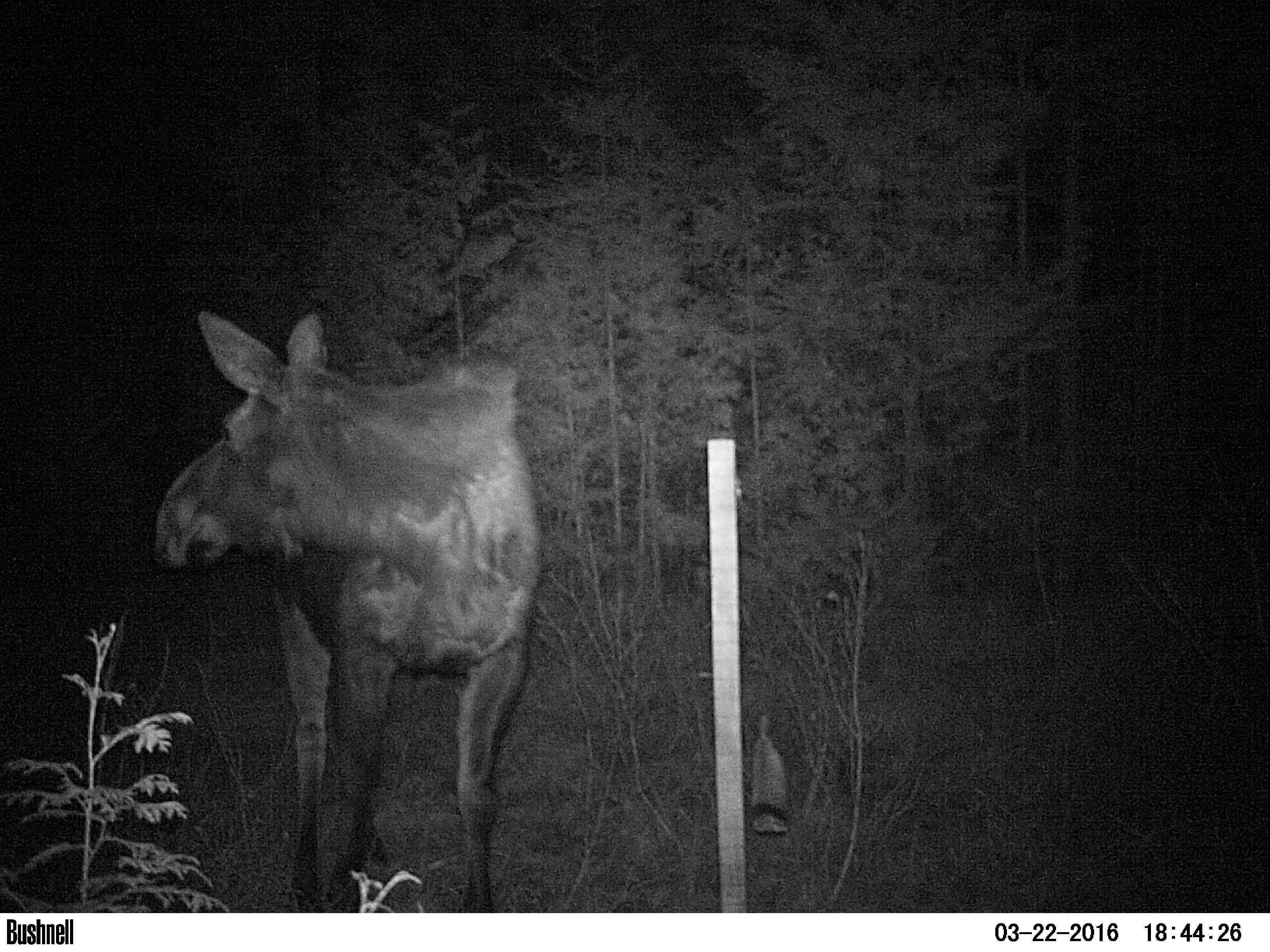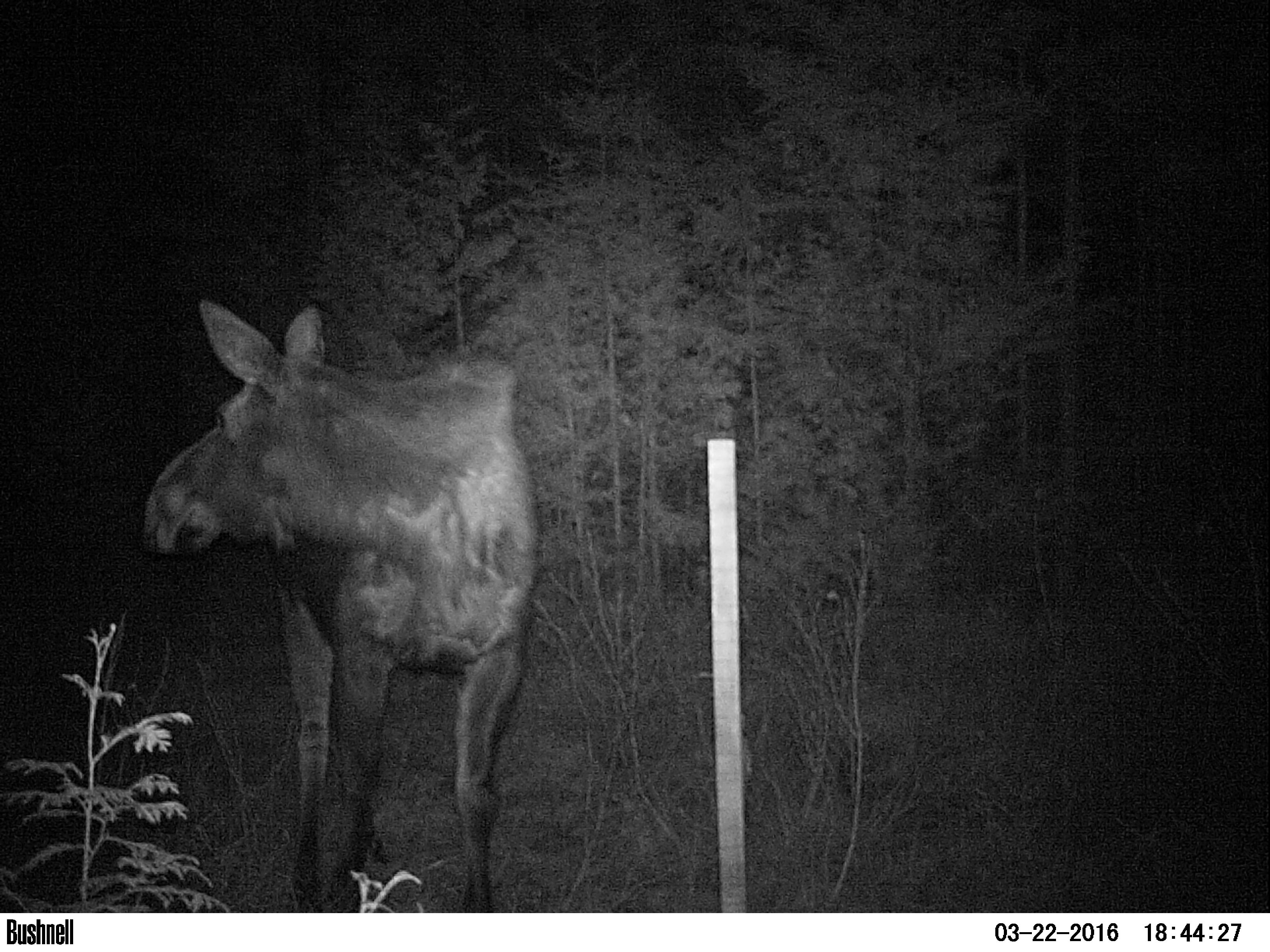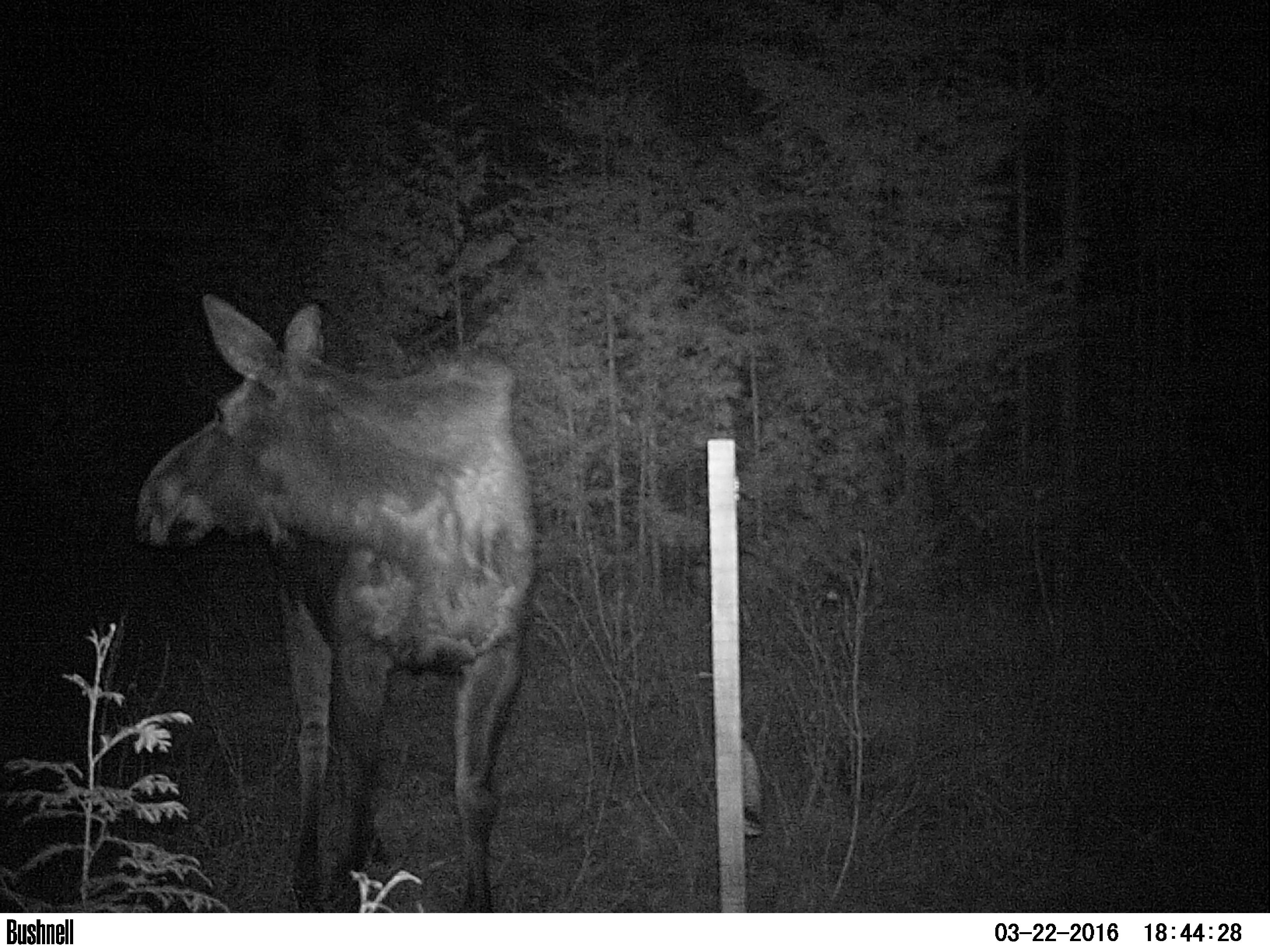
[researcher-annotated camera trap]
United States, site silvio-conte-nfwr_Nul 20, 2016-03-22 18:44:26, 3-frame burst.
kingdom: Animalia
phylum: Chordata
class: Mammalia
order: Artiodactyla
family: Cervidae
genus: Alces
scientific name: Alces alces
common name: moose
Moose (Alces alces).